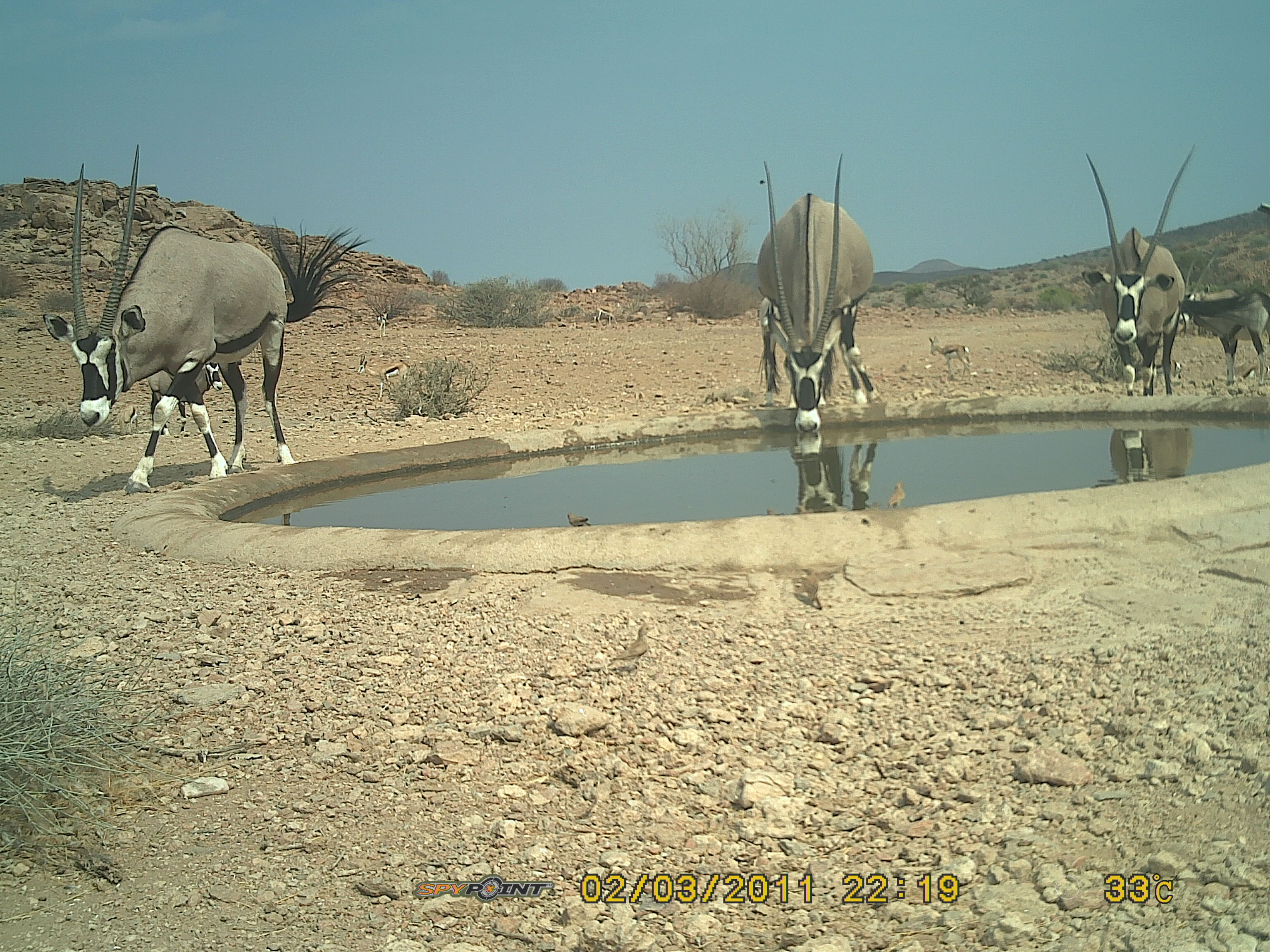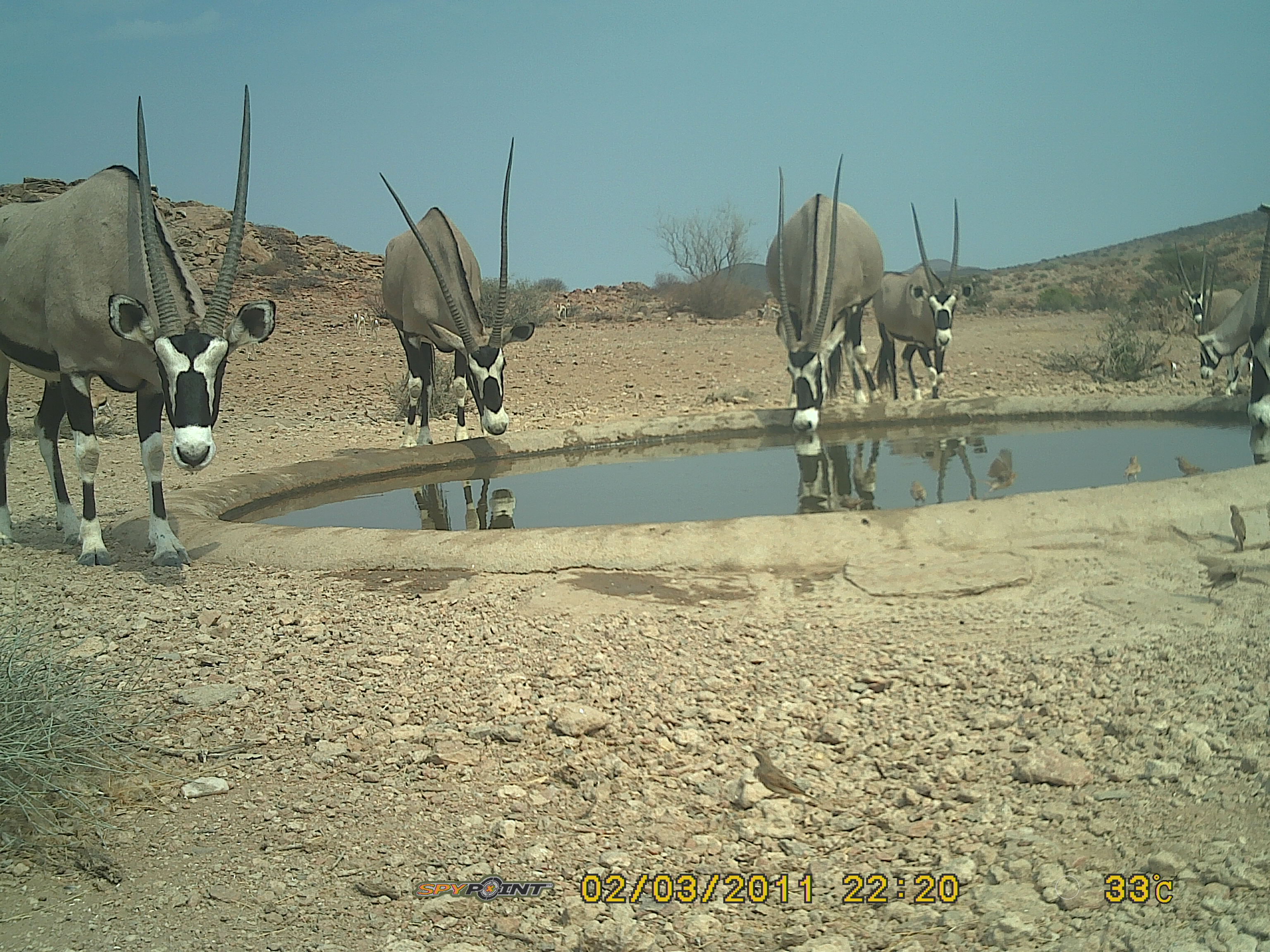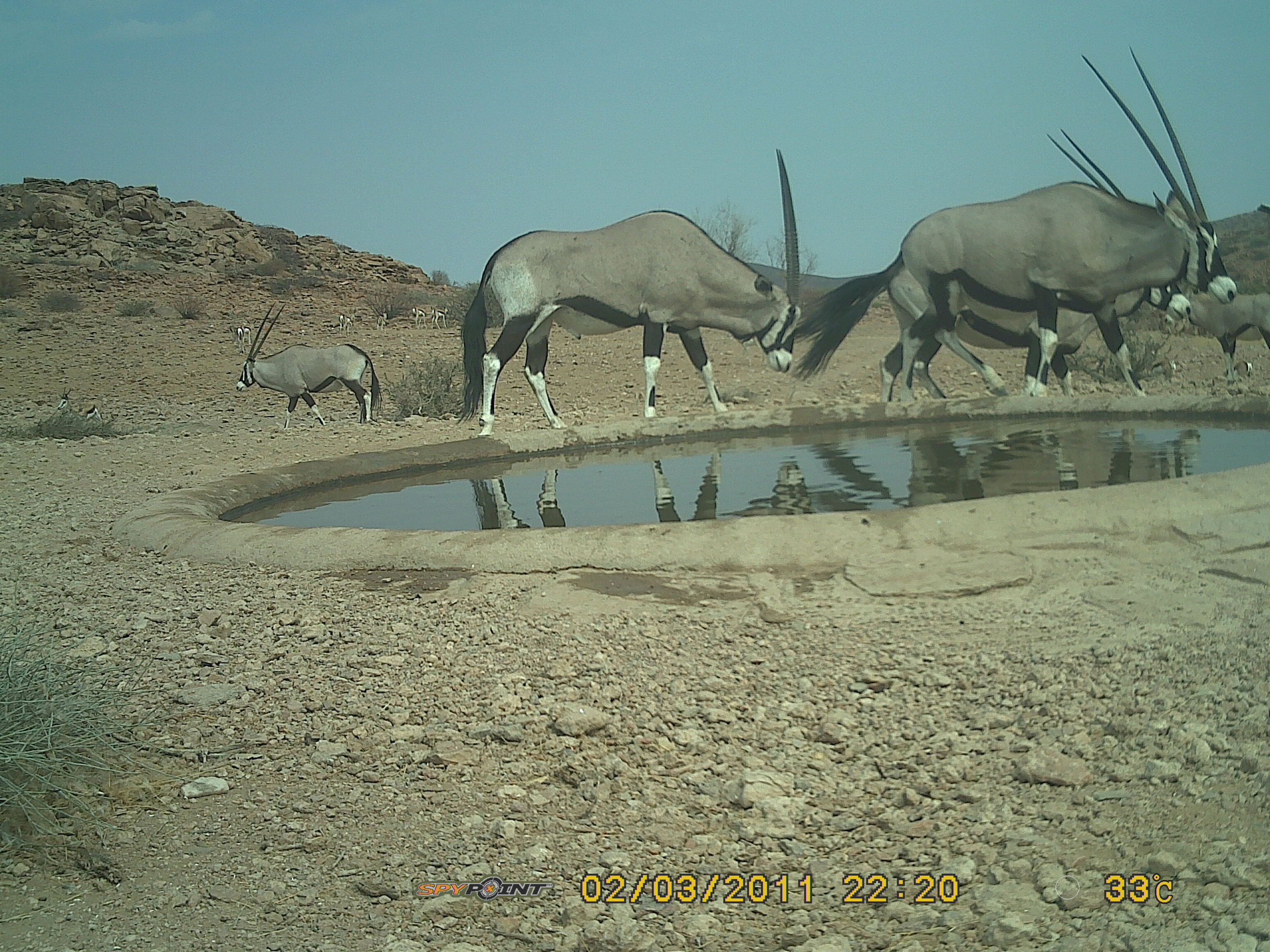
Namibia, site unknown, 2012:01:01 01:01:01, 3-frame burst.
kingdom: Animalia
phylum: Chordata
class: Mammalia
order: Artiodactyla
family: Bovidae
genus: Oryx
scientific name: Oryx gazella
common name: gemsbok